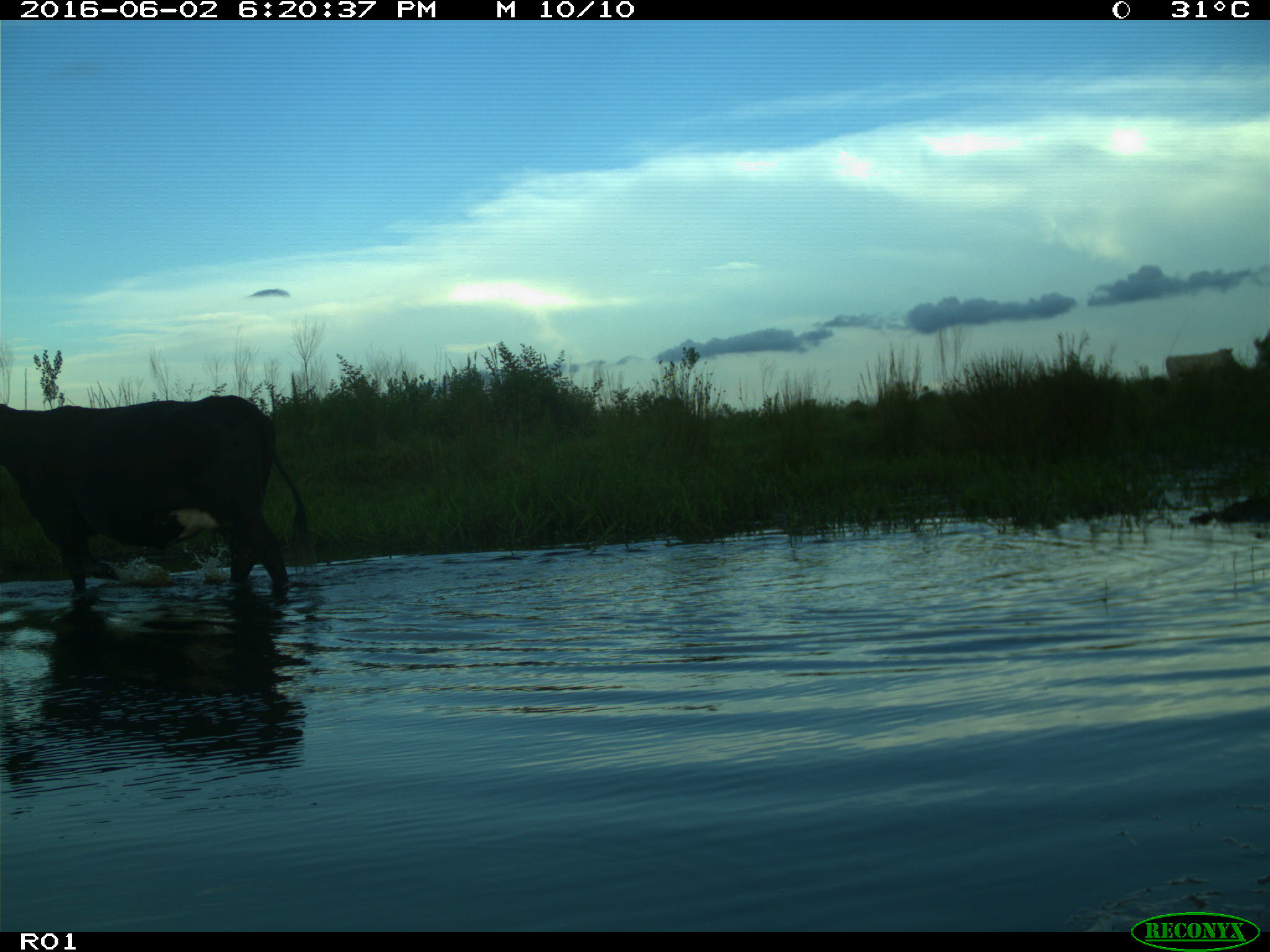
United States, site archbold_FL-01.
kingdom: Animalia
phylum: Chordata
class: Mammalia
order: Artiodactyla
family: Bovidae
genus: Bos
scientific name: Bos taurus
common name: domestic cow